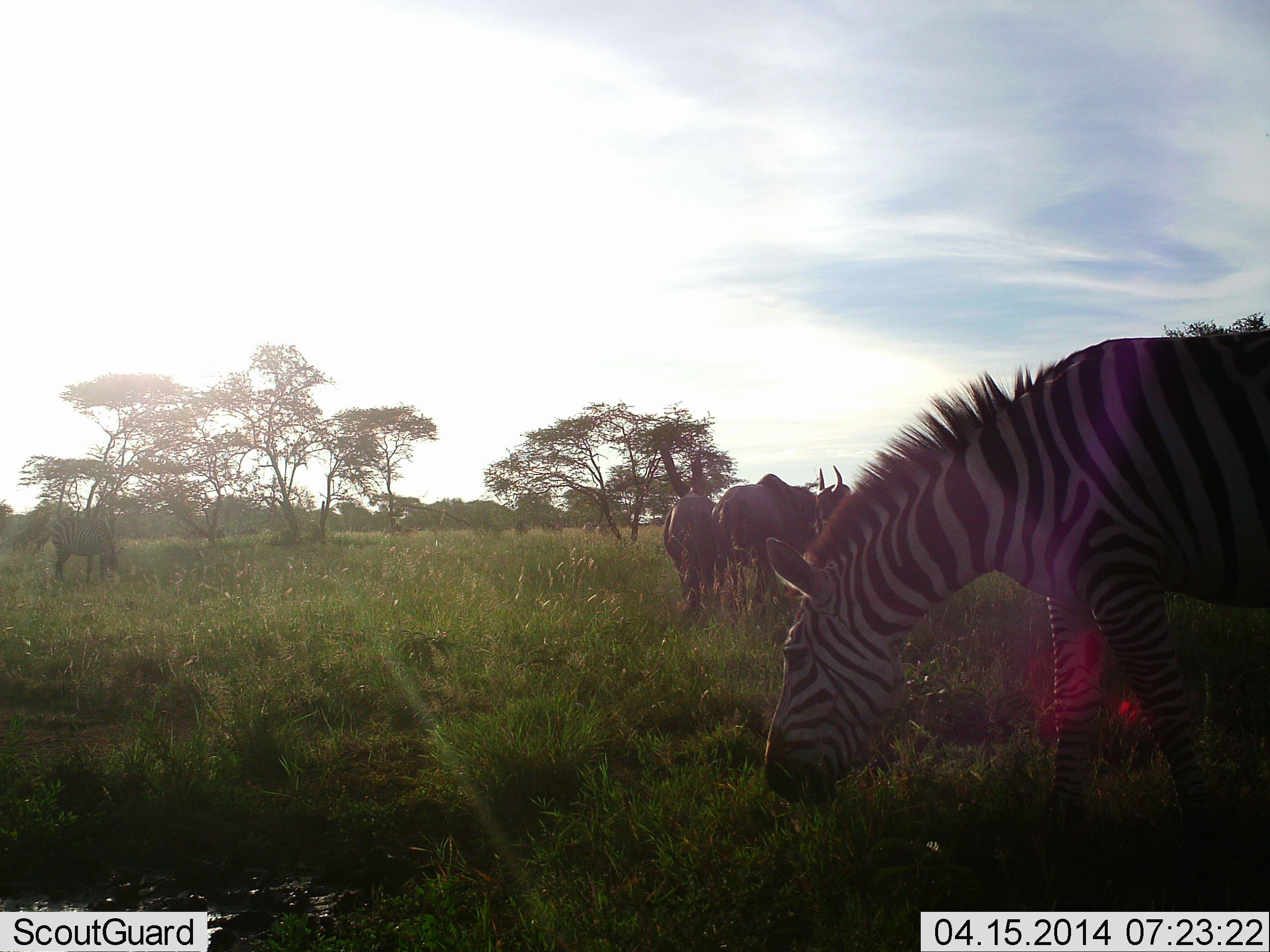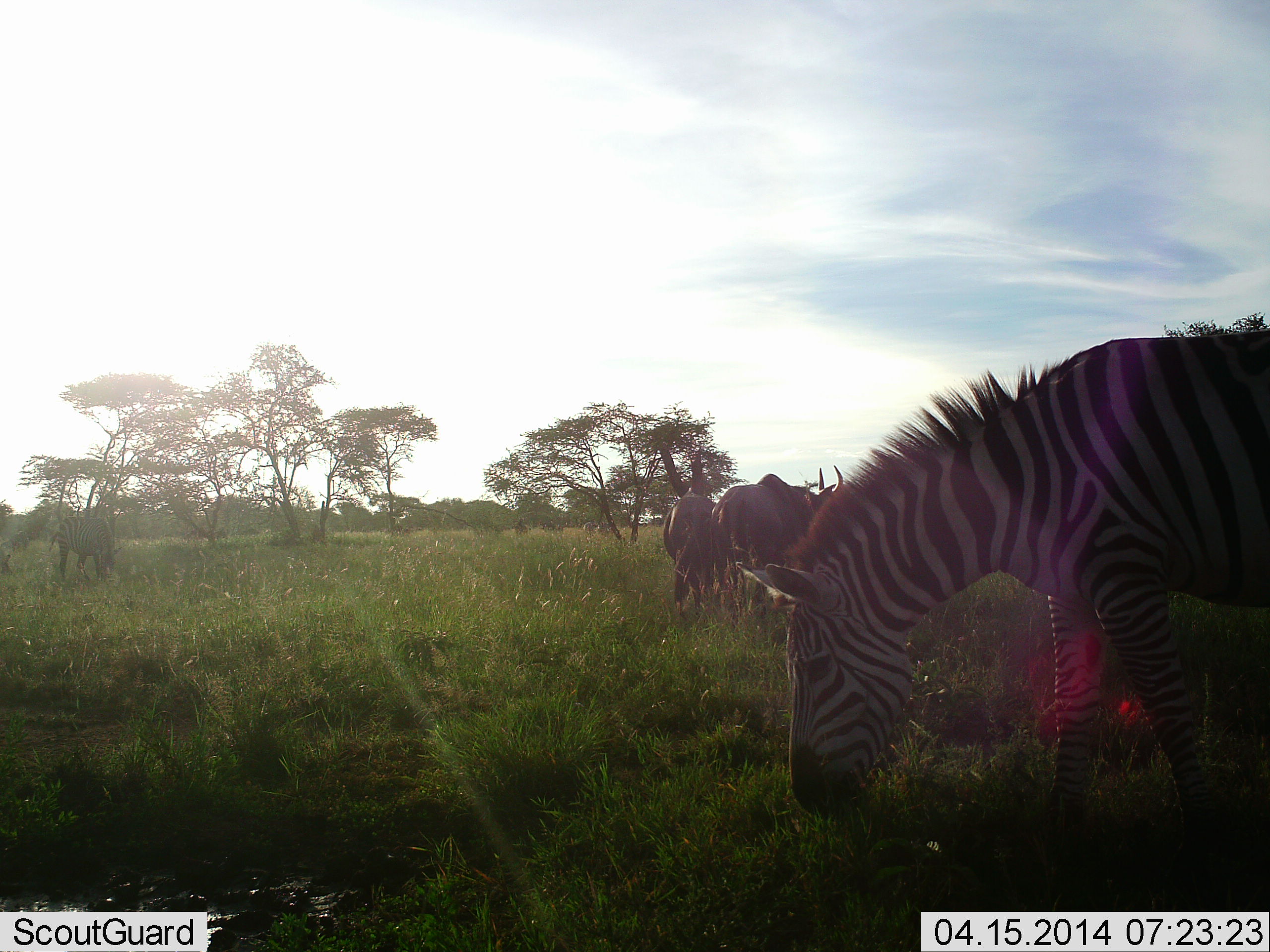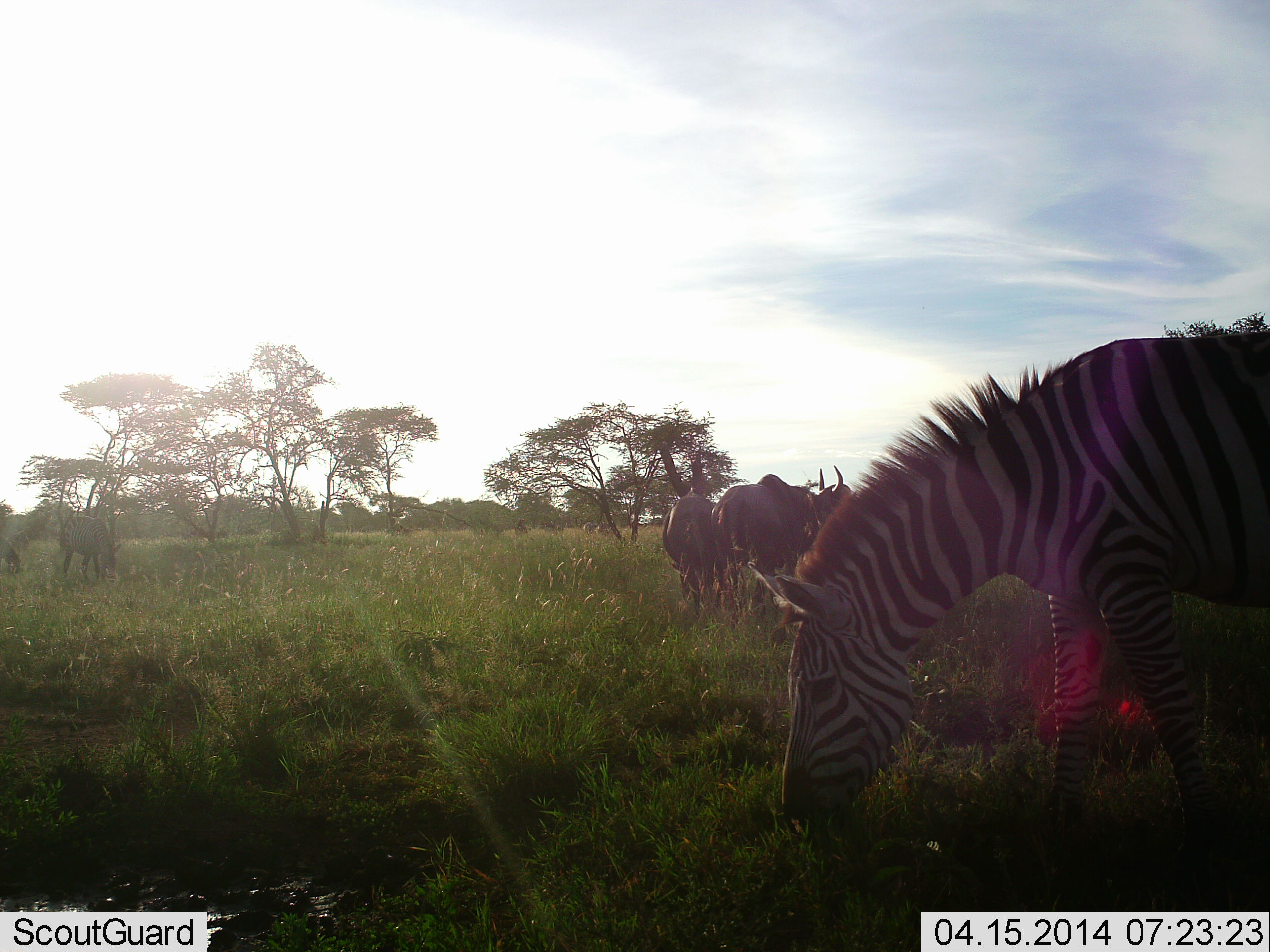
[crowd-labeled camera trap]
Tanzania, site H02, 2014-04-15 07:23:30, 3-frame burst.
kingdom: Animalia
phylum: Chordata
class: Mammalia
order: Artiodactyla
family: Bovidae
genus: Connochaetes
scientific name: Connochaetes taurinus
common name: blue wildebeest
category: wildebeest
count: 3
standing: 100%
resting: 0%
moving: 0%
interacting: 0%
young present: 0%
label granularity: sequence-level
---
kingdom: Animalia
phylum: Chordata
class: Mammalia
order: Perissodactyla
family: Equidae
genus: Equus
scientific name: Equus quagga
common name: plains zebra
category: zebra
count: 1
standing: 50%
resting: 0%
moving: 0%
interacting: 0%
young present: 0%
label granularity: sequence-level